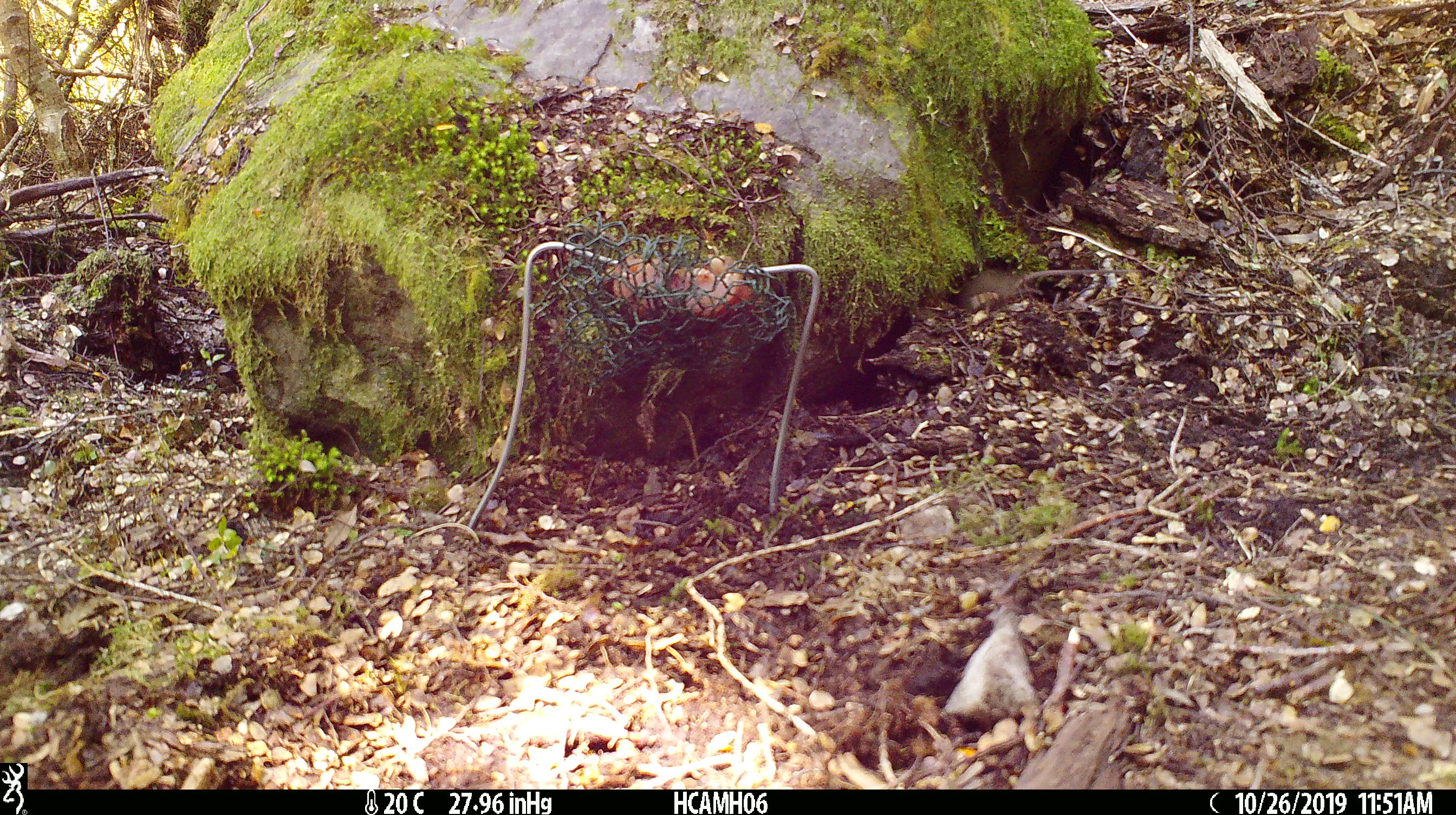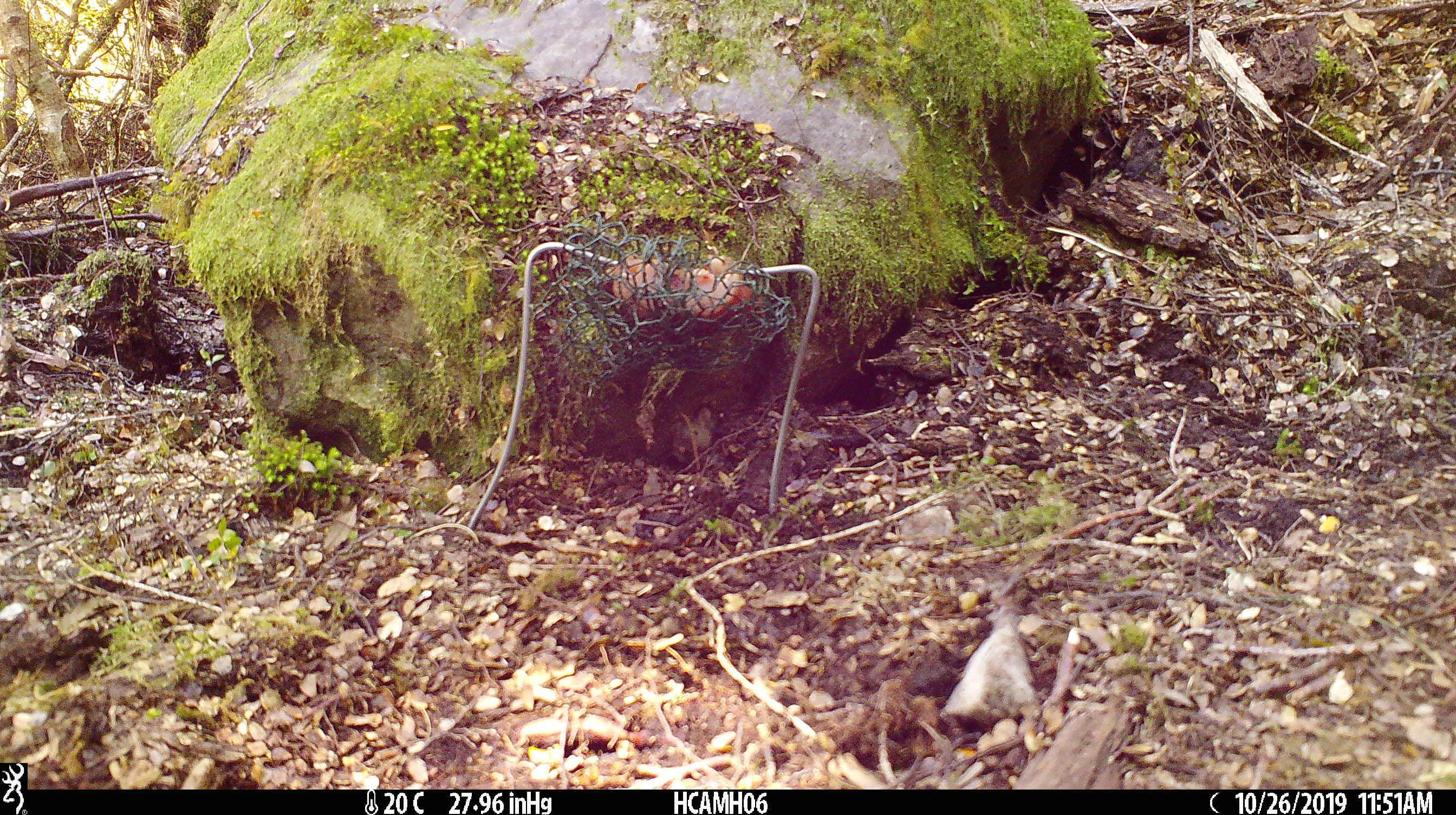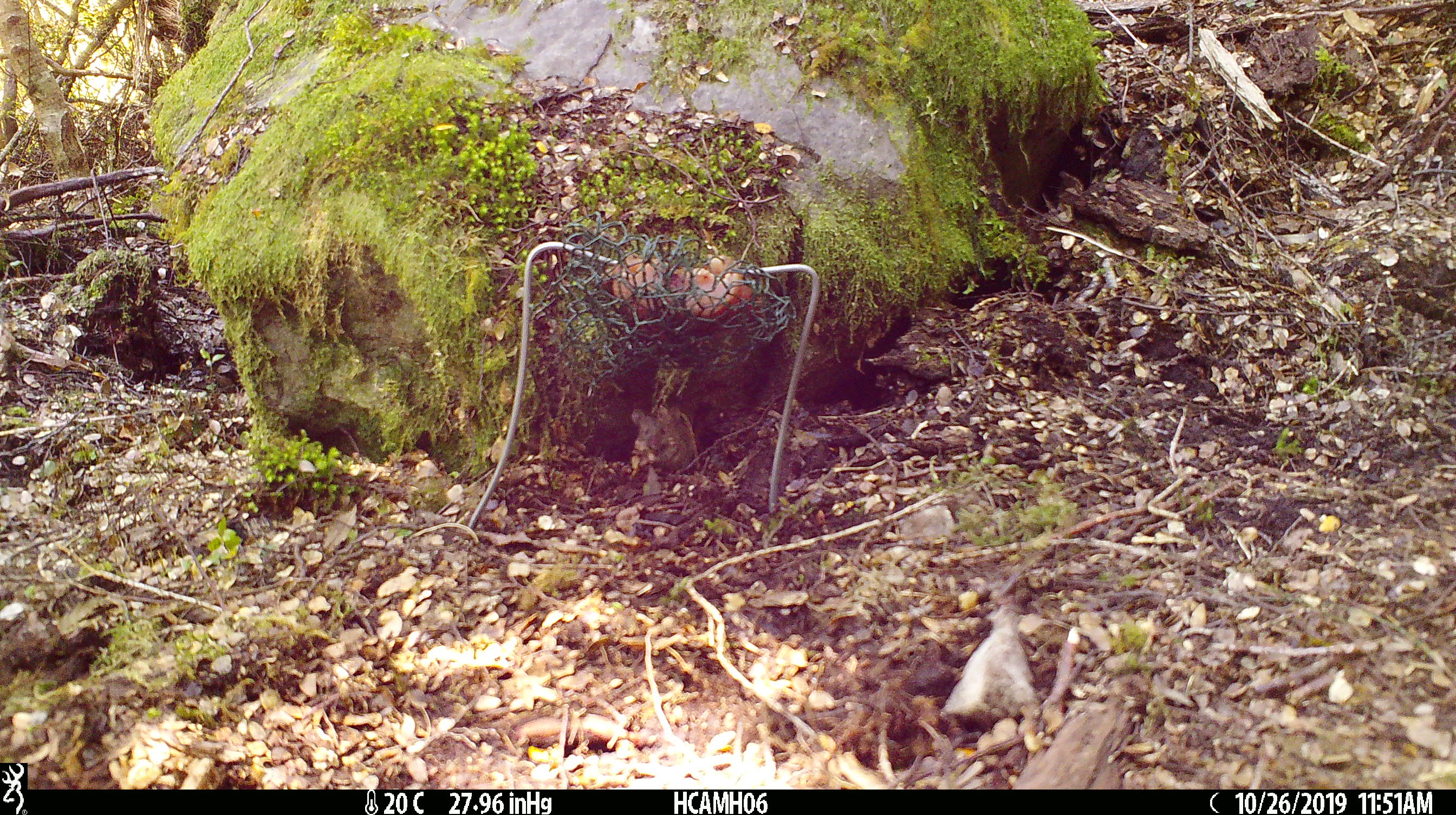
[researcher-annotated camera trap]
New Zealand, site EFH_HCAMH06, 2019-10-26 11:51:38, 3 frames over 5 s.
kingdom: Animalia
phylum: Chordata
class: Mammalia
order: Rodentia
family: Muridae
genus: Mus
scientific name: Mus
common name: mouse